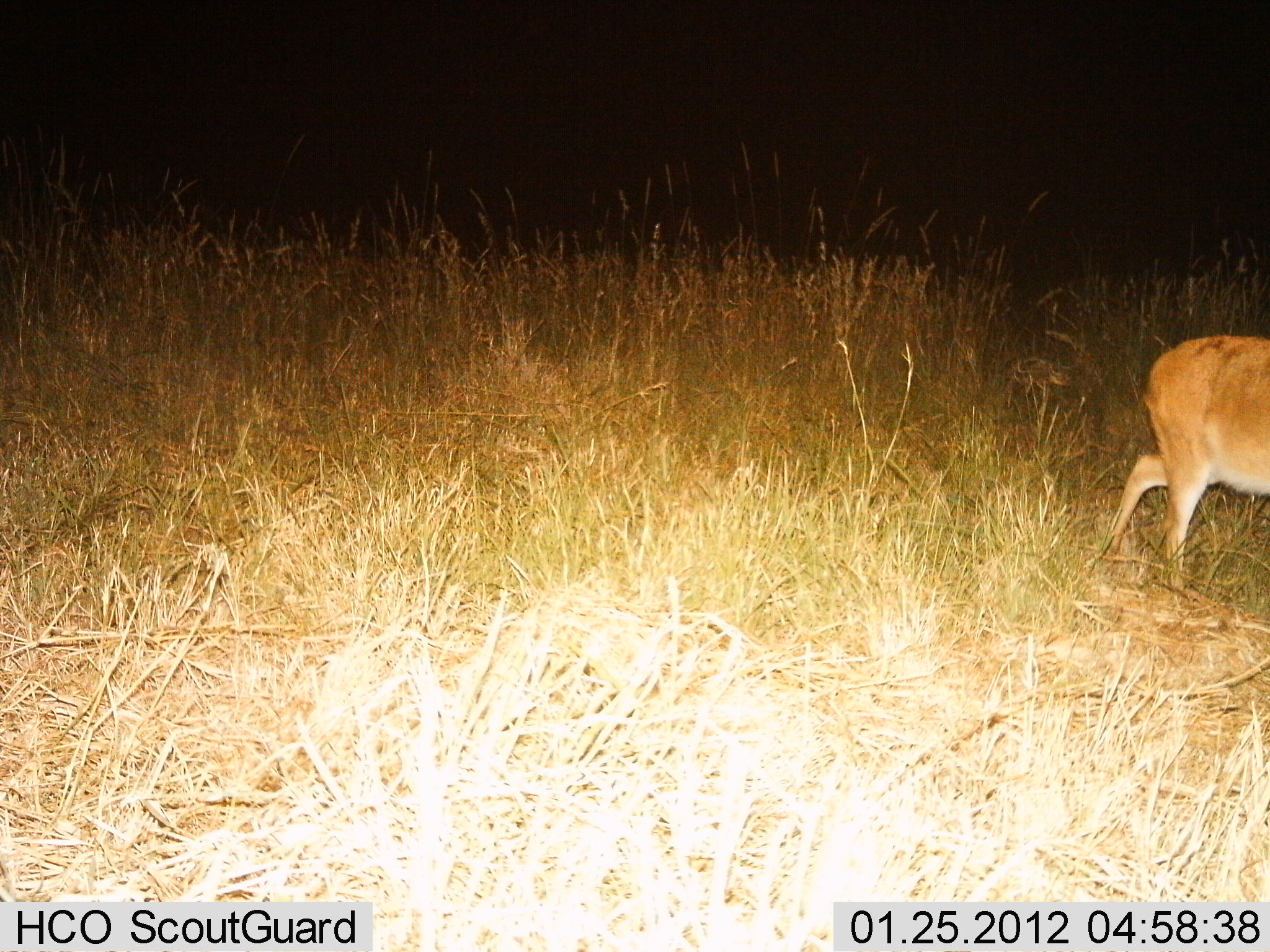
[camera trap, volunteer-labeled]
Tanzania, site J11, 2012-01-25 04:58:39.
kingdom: Animalia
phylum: Chordata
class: Mammalia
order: Artiodactyla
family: Bovidae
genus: Redunca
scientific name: Redunca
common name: reedbuck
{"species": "reedbuck (Redunca)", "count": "1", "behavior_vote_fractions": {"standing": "7%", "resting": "0%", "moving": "93%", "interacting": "0%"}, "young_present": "0%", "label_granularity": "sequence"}